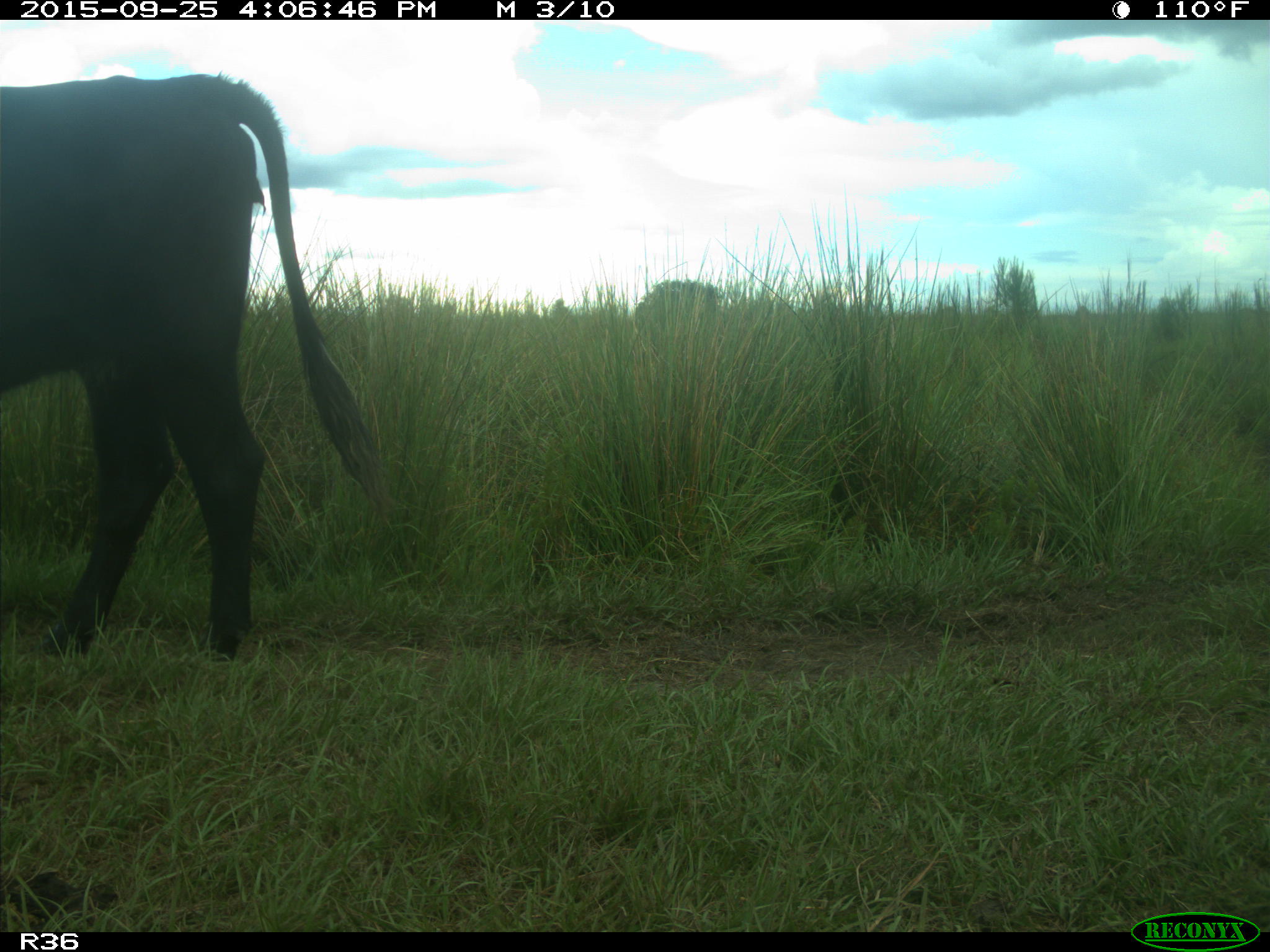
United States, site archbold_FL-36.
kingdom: Animalia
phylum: Chordata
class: Mammalia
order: Artiodactyla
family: Bovidae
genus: Bos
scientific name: Bos taurus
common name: domestic cow